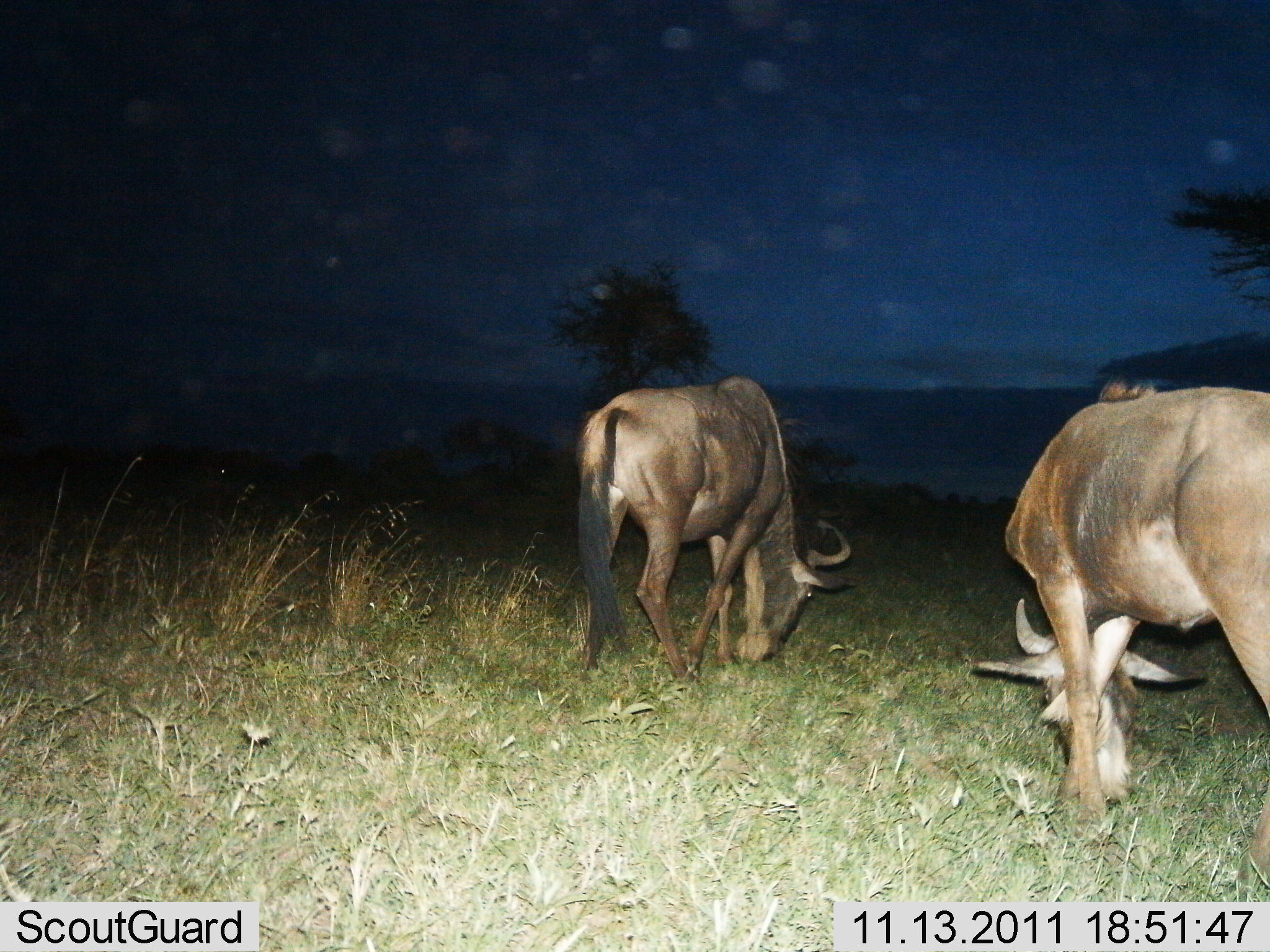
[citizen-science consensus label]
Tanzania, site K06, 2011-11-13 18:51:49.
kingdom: Animalia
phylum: Chordata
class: Mammalia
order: Artiodactyla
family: Bovidae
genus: Connochaetes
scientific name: Connochaetes taurinus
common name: blue wildebeest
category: wildebeest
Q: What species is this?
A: Wildebeest (blue wildebeest) (Connochaetes taurinus).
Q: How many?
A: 2.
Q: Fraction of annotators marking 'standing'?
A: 18%.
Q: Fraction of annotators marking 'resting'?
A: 0%.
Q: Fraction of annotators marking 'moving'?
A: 0%.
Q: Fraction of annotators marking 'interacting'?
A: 0%.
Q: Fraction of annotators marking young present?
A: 0%.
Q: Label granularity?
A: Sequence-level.